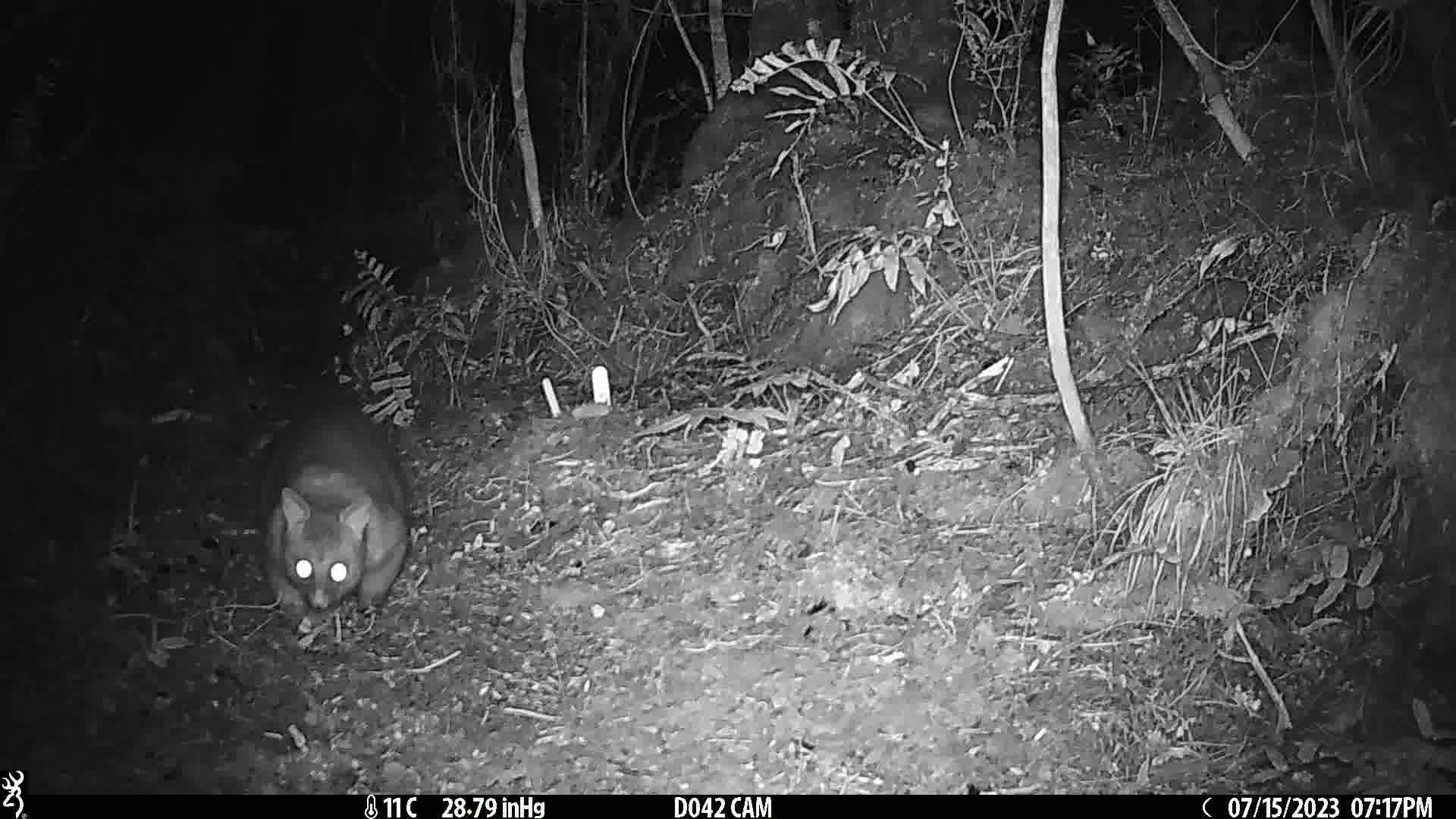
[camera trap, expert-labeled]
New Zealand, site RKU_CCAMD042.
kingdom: Animalia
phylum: Chordata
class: Mammalia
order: Diprotodontia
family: Phalangeridae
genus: Trichosurus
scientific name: Trichosurus vulpecula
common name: common brushtail possum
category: possum